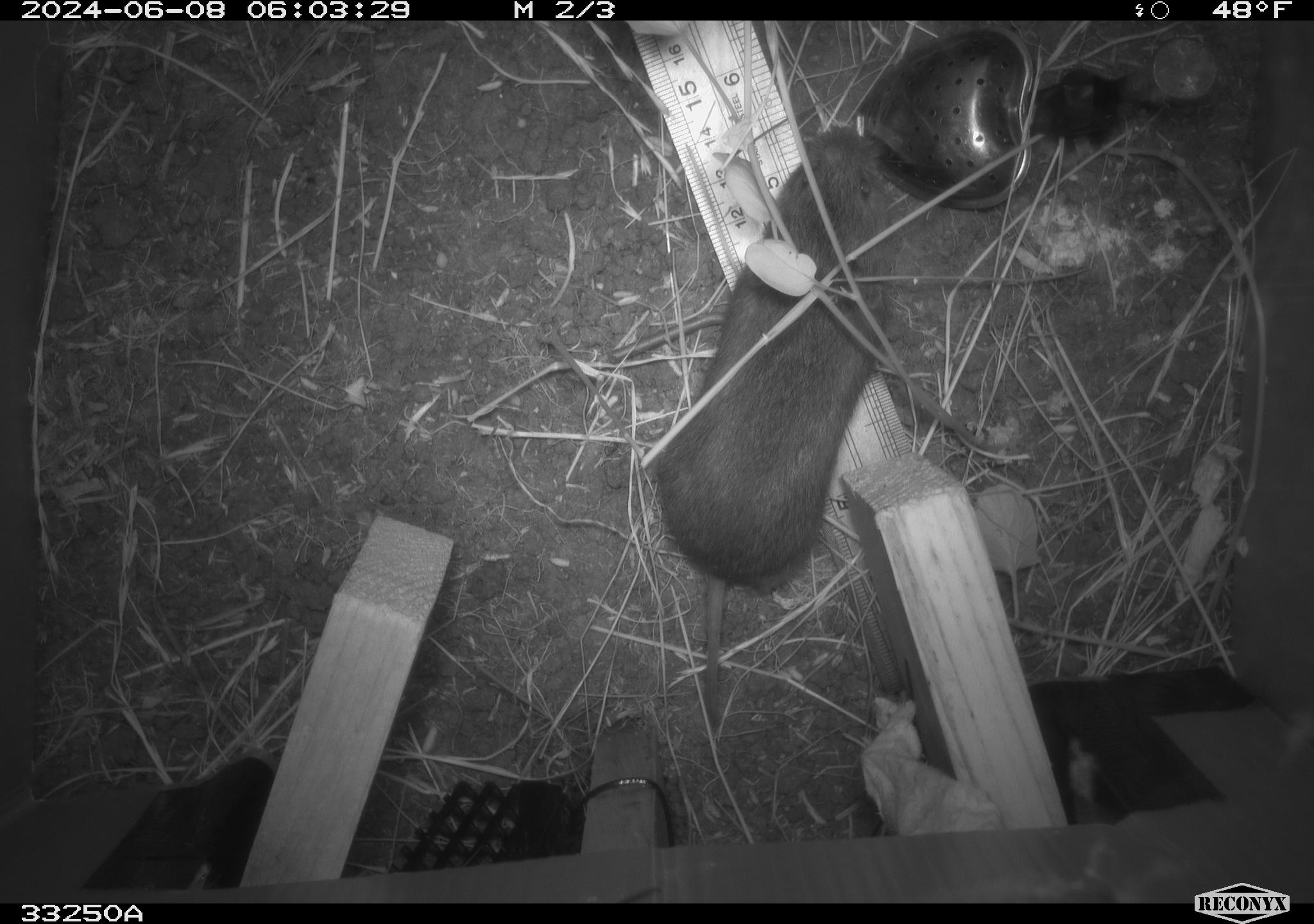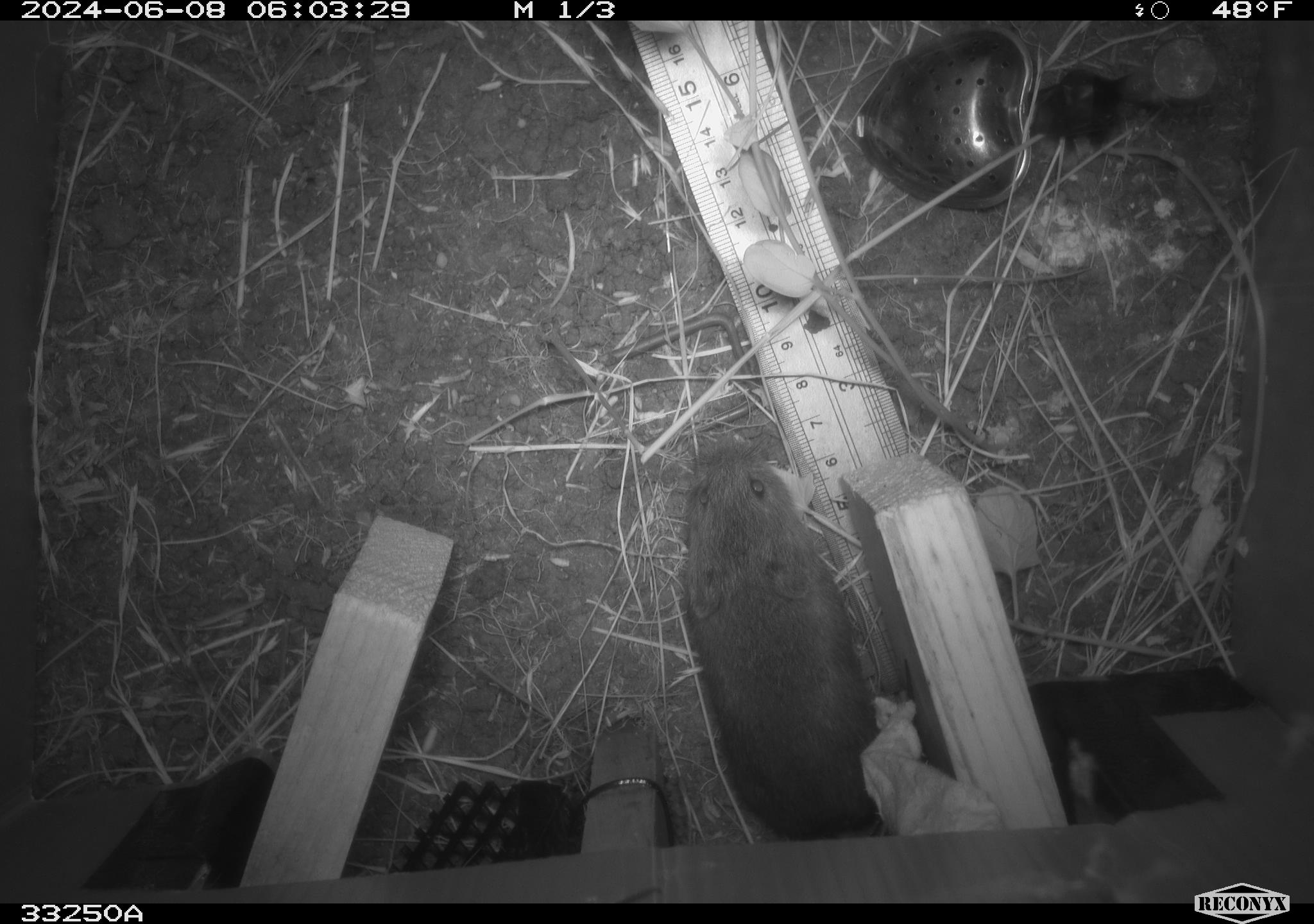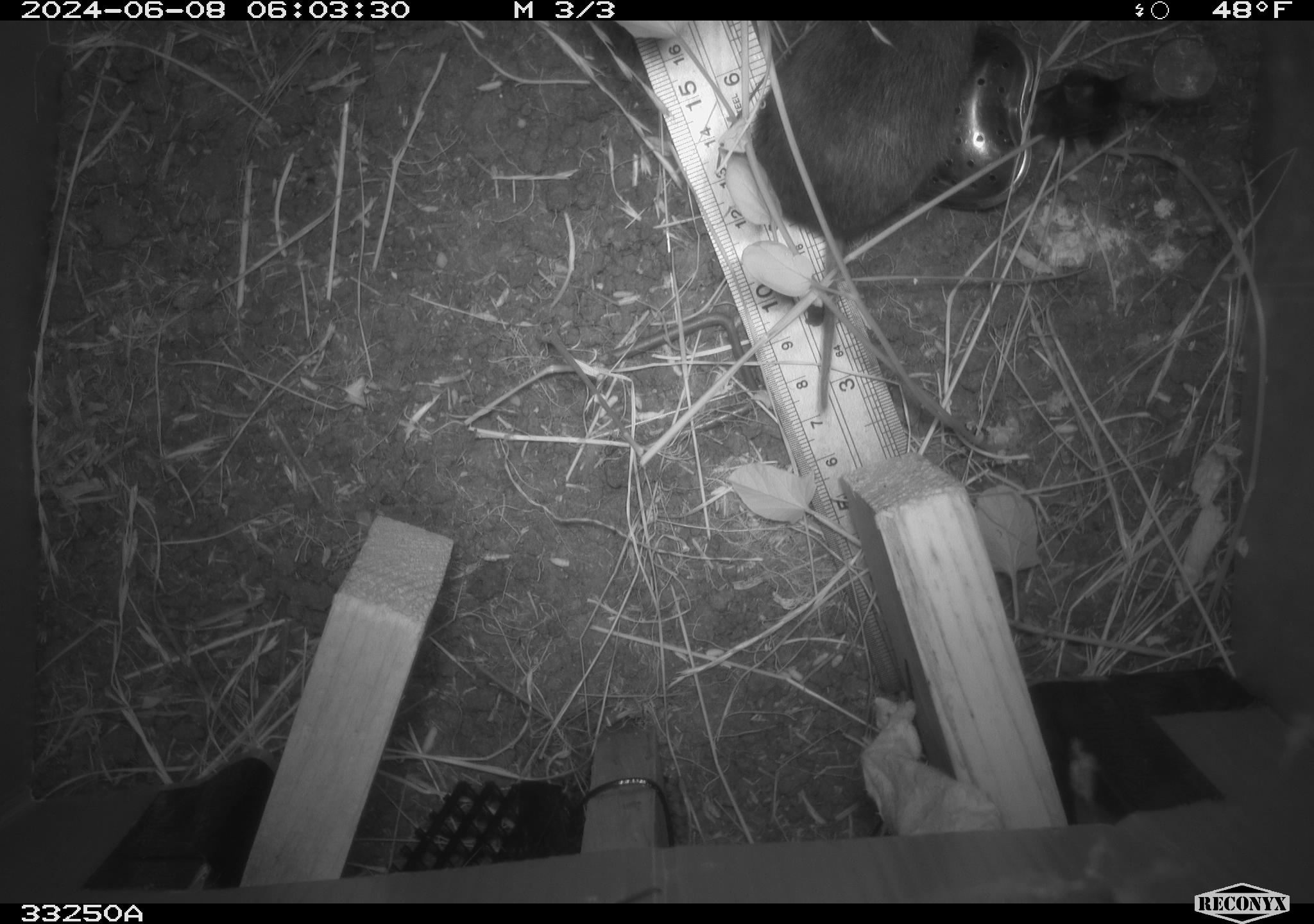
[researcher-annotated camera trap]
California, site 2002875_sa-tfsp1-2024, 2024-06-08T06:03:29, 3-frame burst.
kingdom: Animalia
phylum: Chordata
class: Mammalia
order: Rodentia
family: Cricetidae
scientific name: Arvicolinae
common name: voles, lemmings, and muskrats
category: arvicolinae subfamily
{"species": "arvicolinae subfamily (voles, lemmings, and muskrats) (Arvicolinae)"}